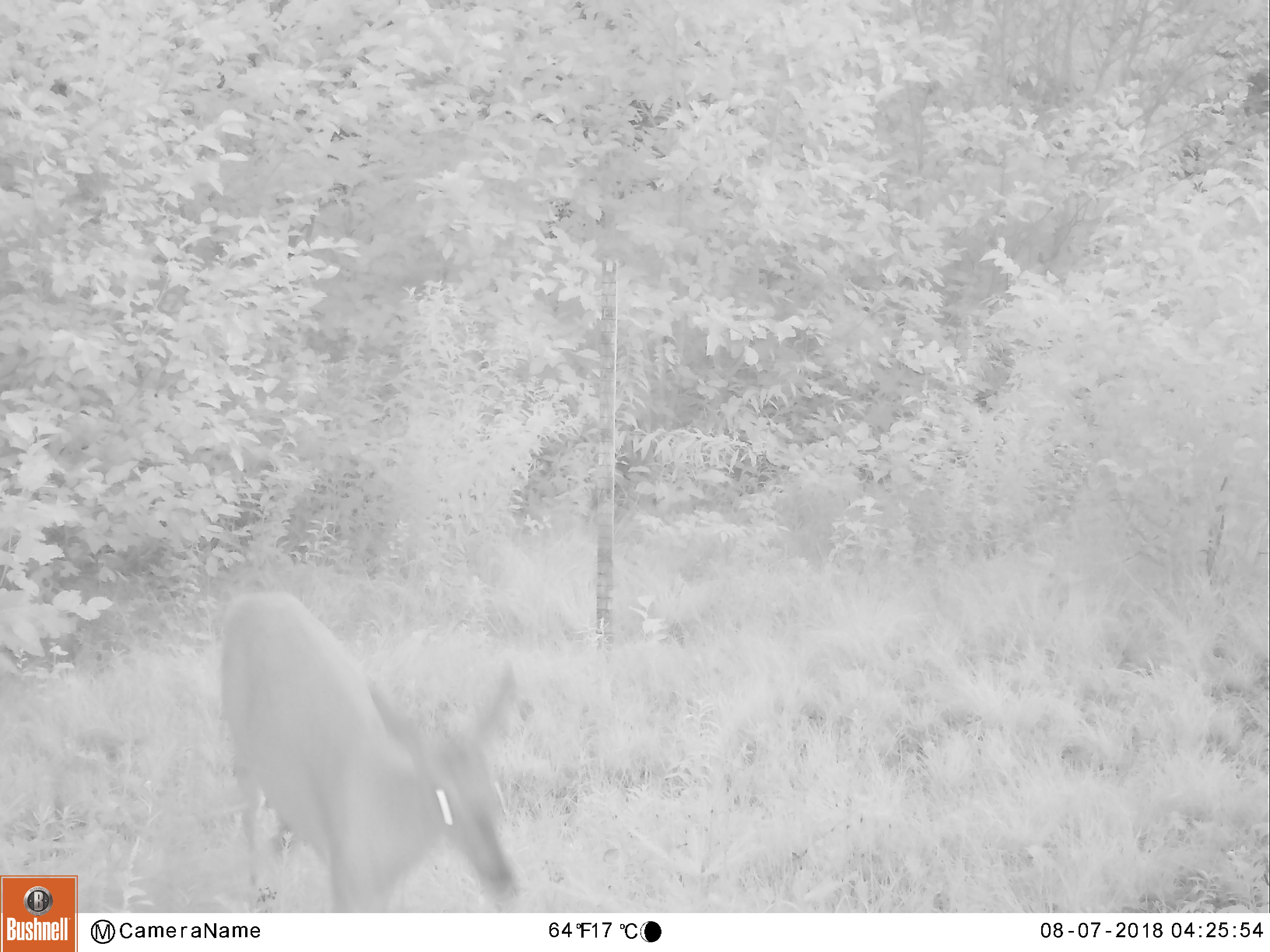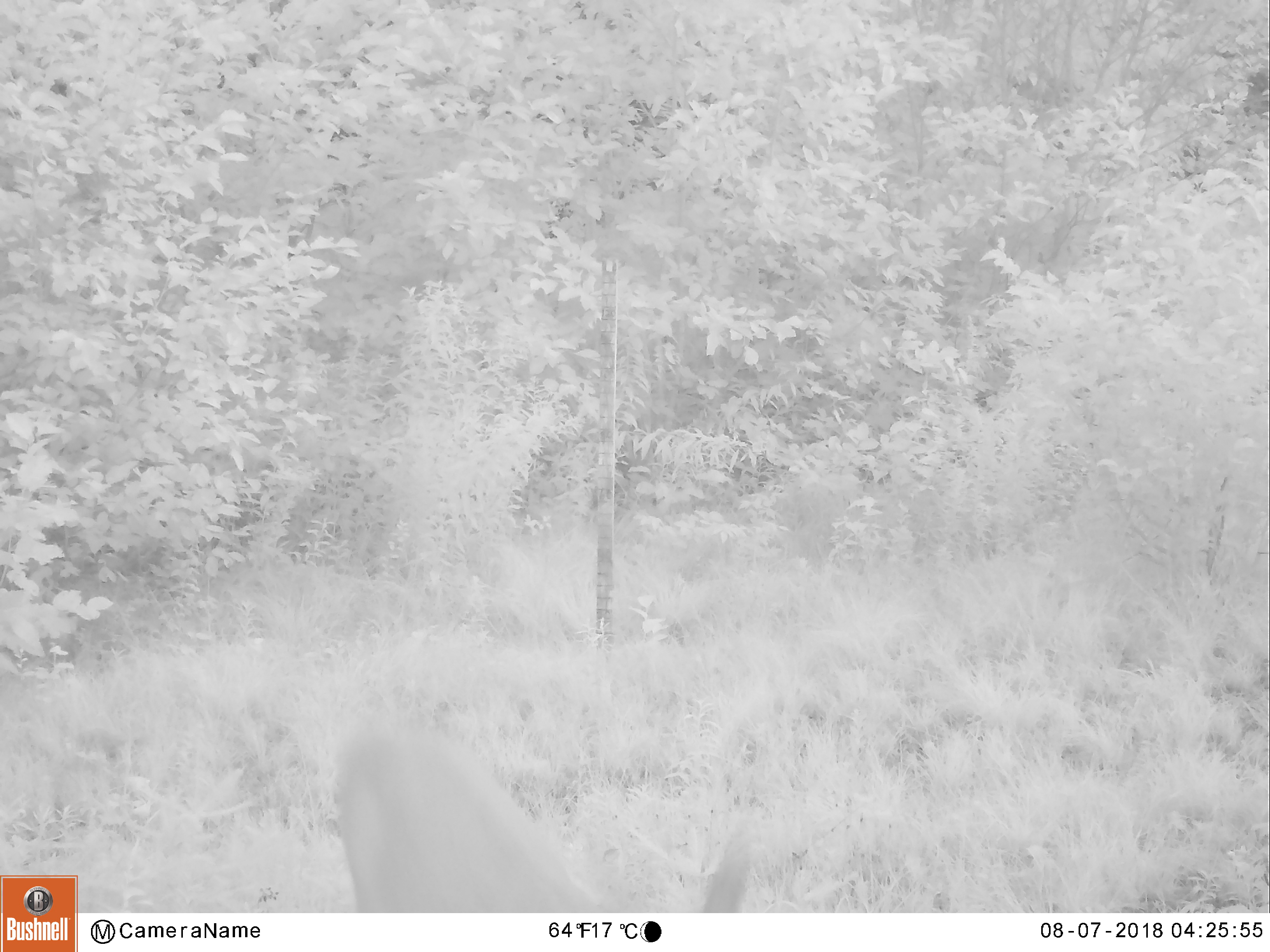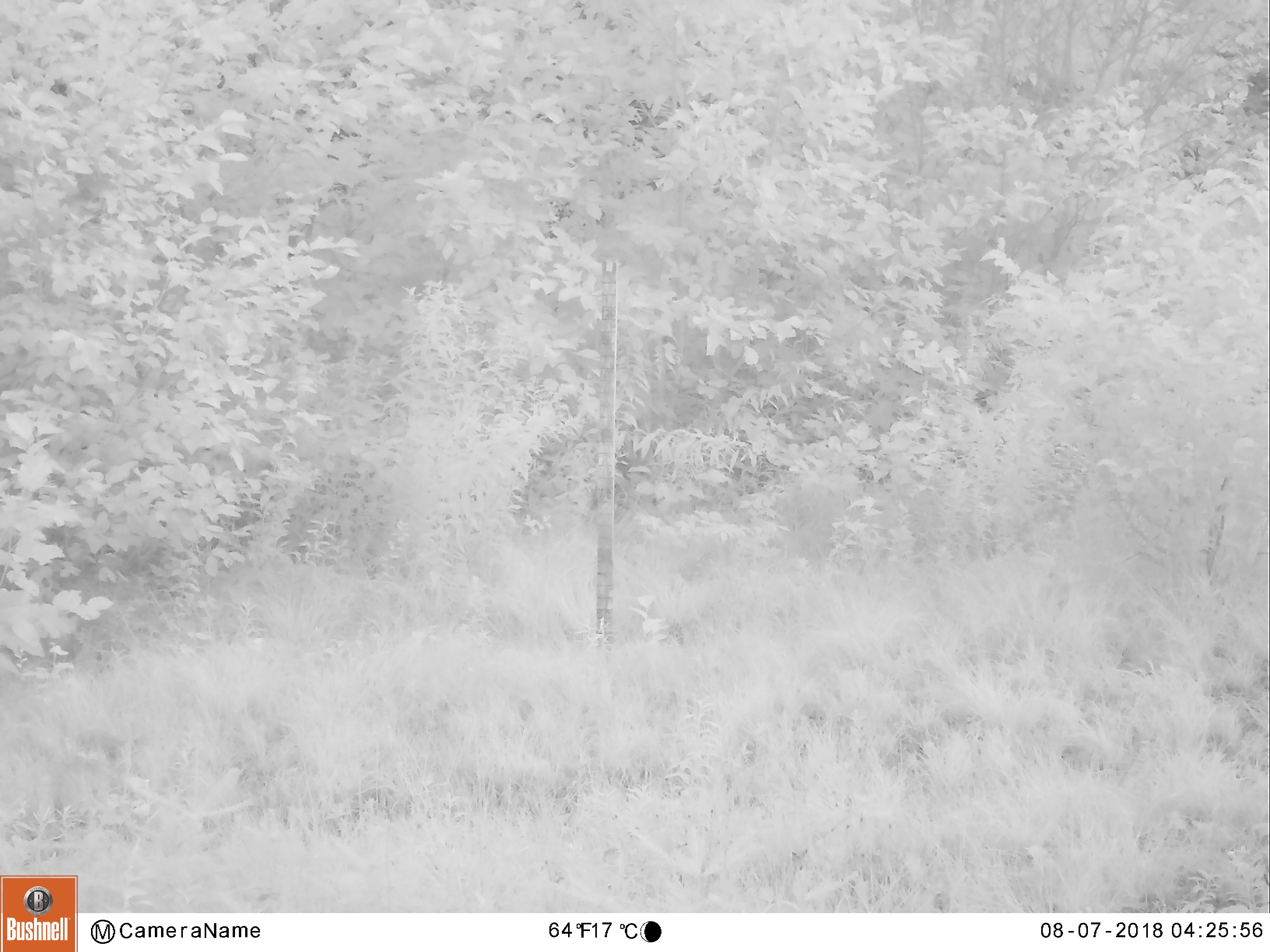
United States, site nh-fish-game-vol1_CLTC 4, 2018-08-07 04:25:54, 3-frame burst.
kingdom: Animalia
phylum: Chordata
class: Mammalia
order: Artiodactyla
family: Cervidae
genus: Odocoileus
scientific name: Odocoileus virginianus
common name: white-tailed deer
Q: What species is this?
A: White-tailed deer (Odocoileus virginianus).